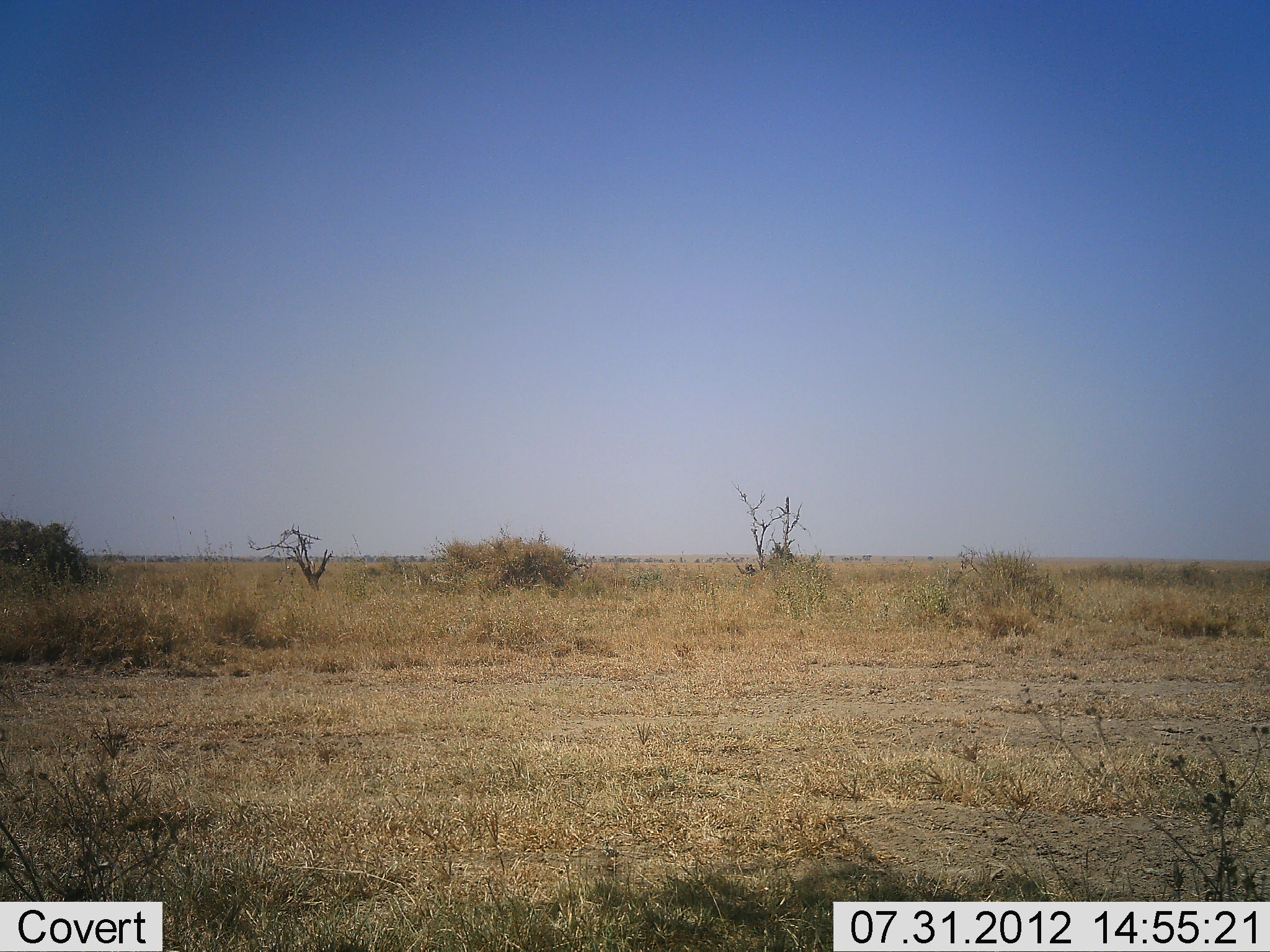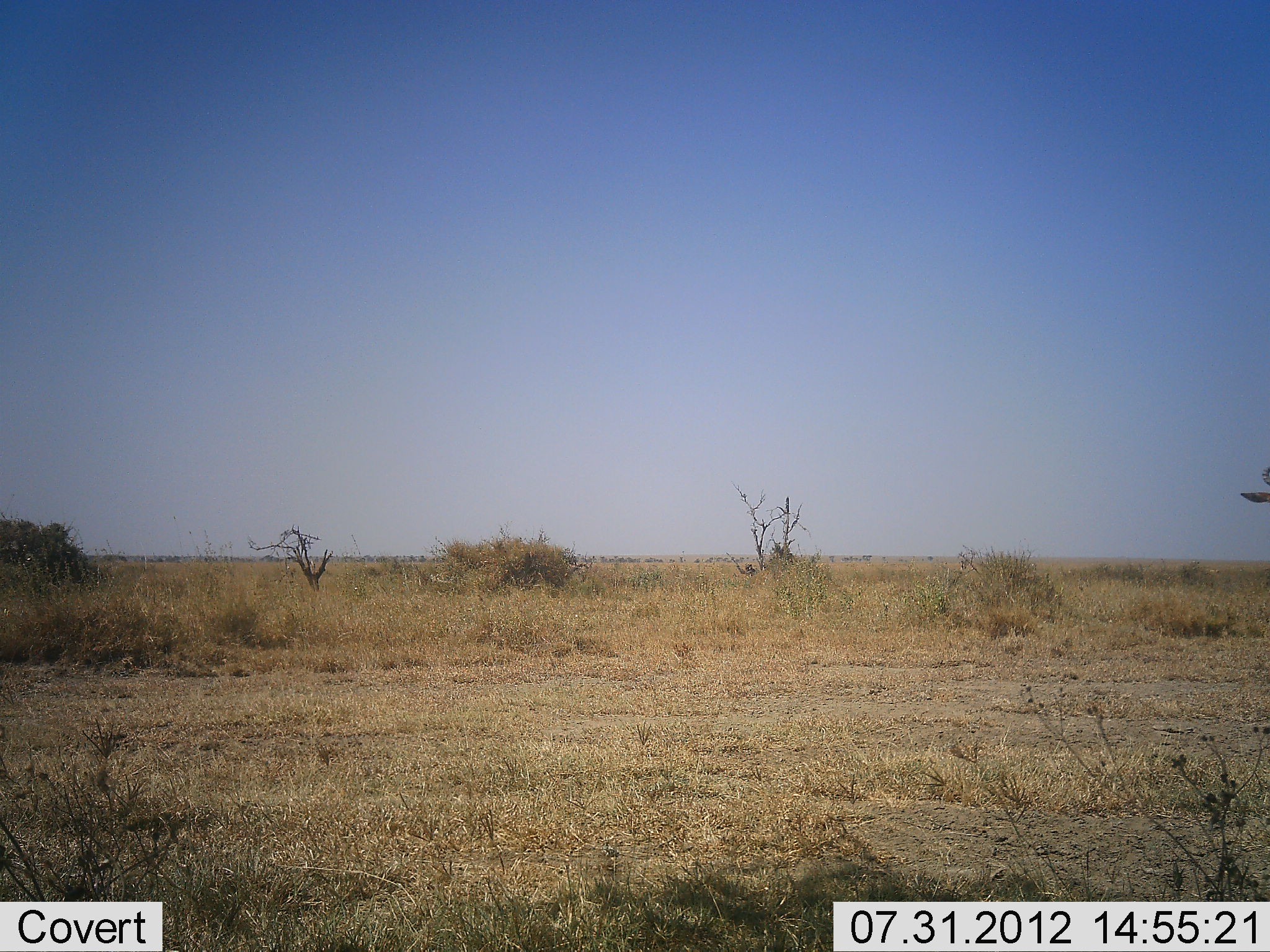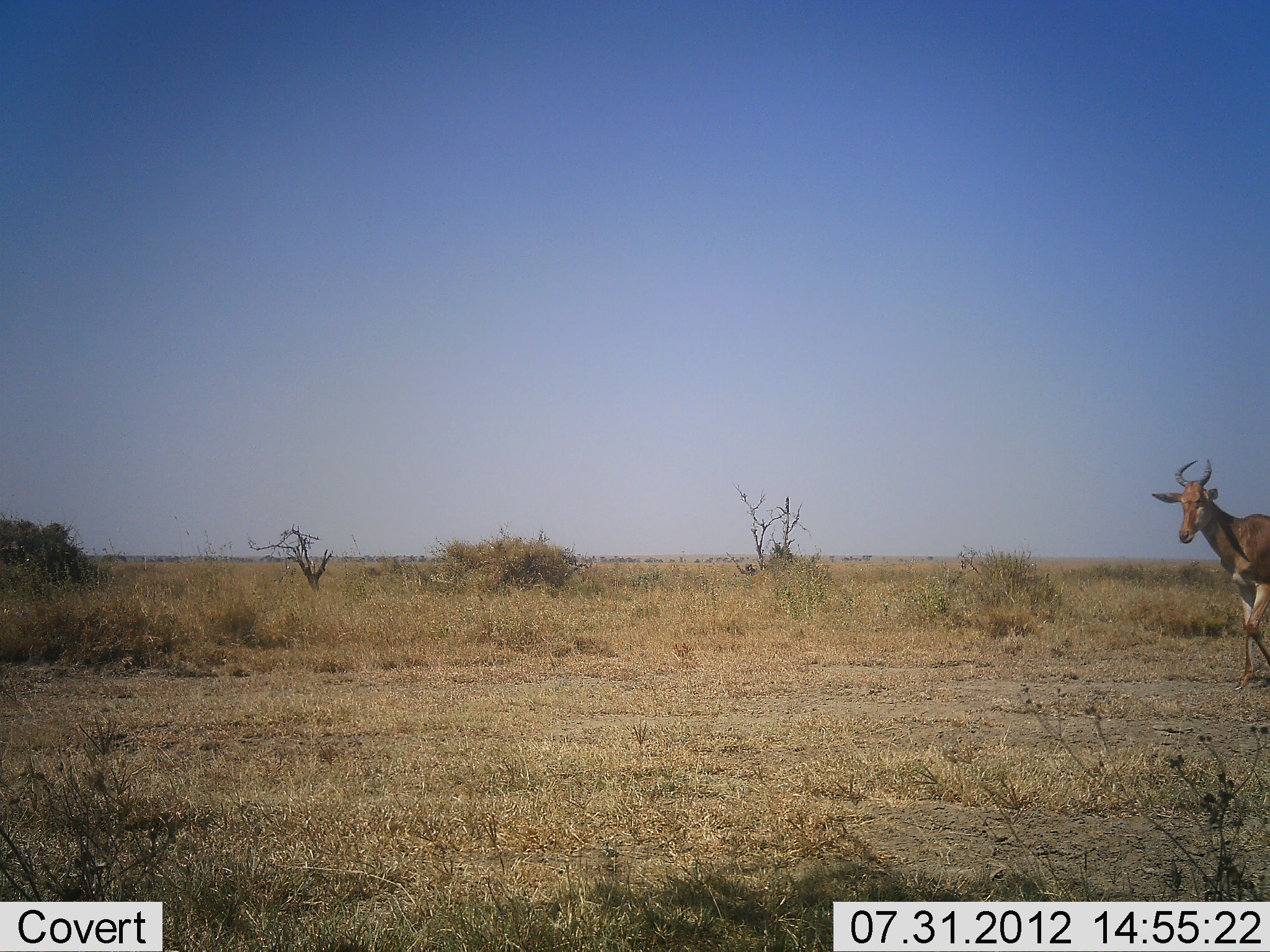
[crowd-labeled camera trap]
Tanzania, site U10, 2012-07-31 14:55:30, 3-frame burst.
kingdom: Animalia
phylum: Chordata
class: Mammalia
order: Artiodactyla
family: Bovidae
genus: Alcelaphus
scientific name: Alcelaphus buselaphus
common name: hartebeest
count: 1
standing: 0%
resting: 0%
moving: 100%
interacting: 0%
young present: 0%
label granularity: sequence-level